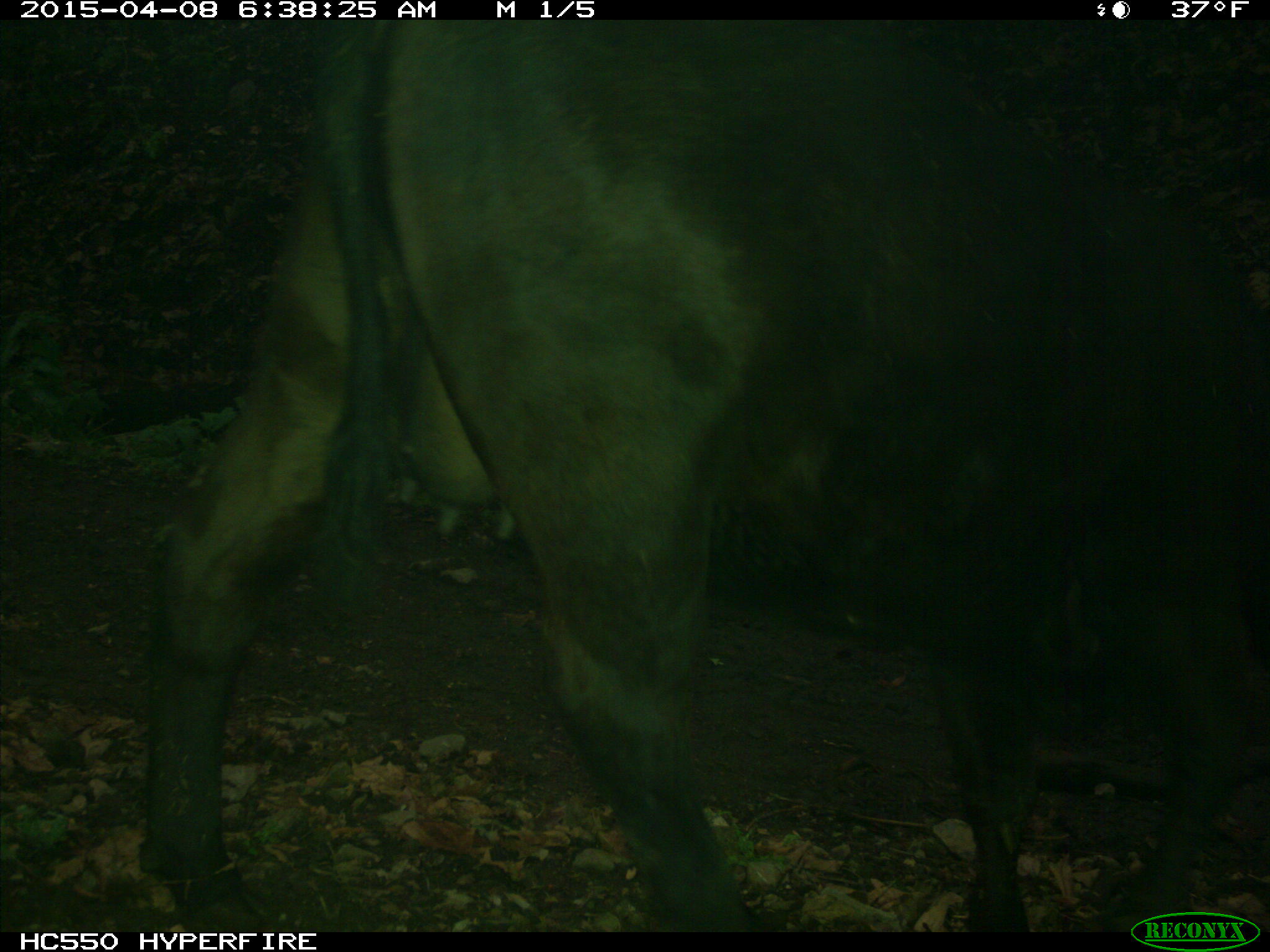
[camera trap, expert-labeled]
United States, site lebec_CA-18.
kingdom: Animalia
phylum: Chordata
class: Mammalia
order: Artiodactyla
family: Bovidae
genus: Bos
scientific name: Bos taurus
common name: domestic cow